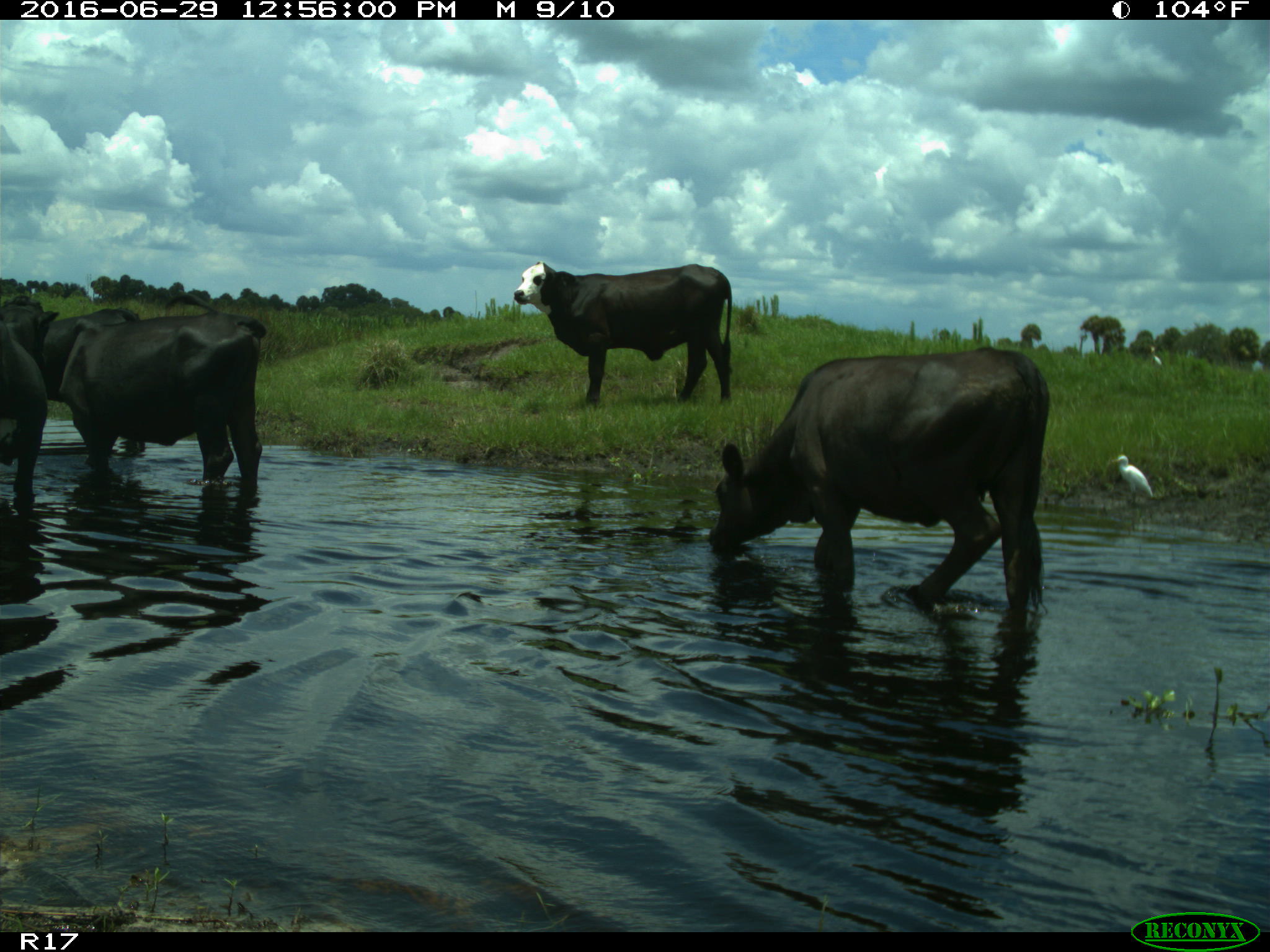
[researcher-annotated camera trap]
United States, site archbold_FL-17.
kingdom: Animalia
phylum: Chordata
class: Mammalia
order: Artiodactyla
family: Bovidae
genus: Bos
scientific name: Bos taurus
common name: domestic cow